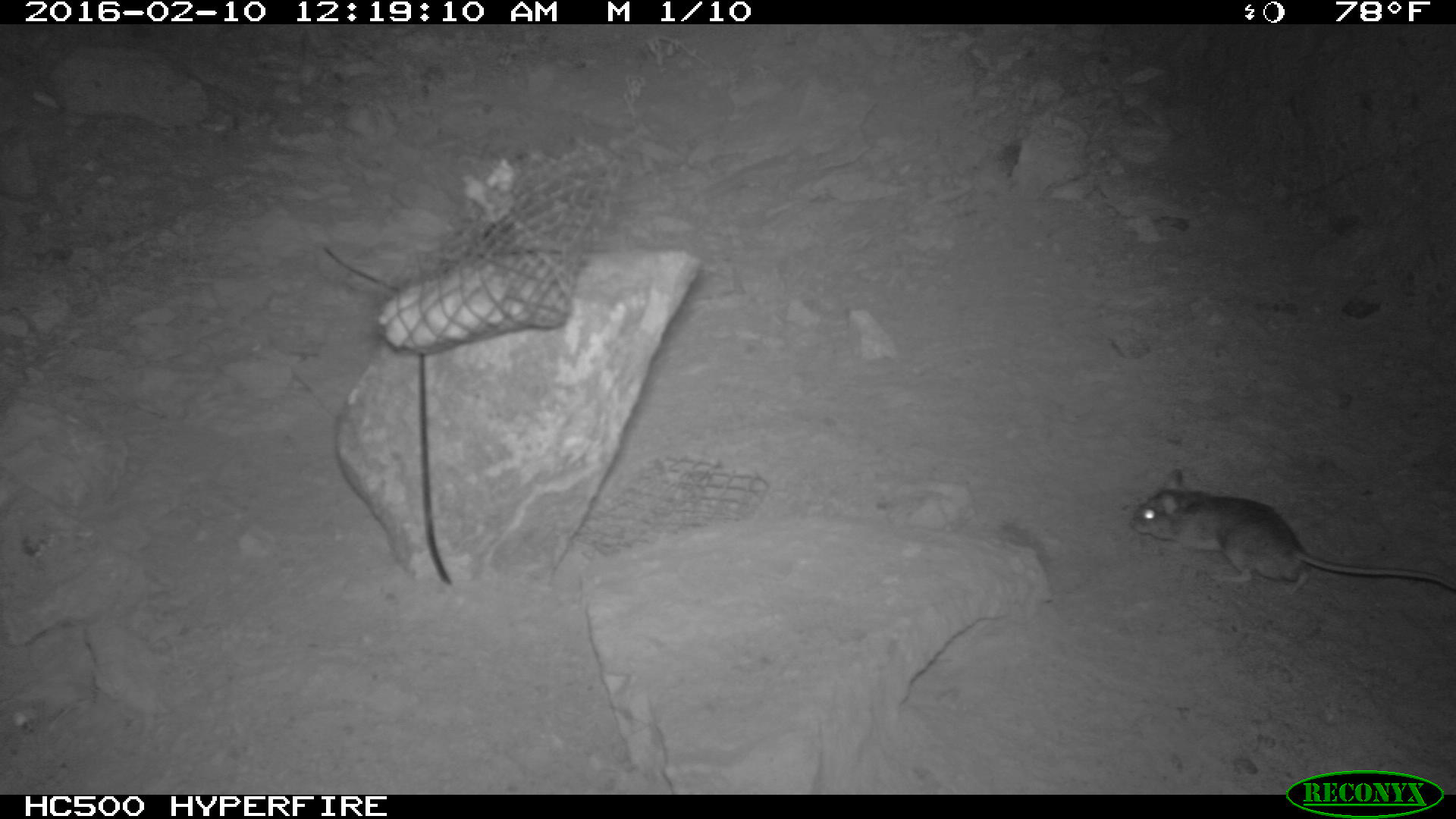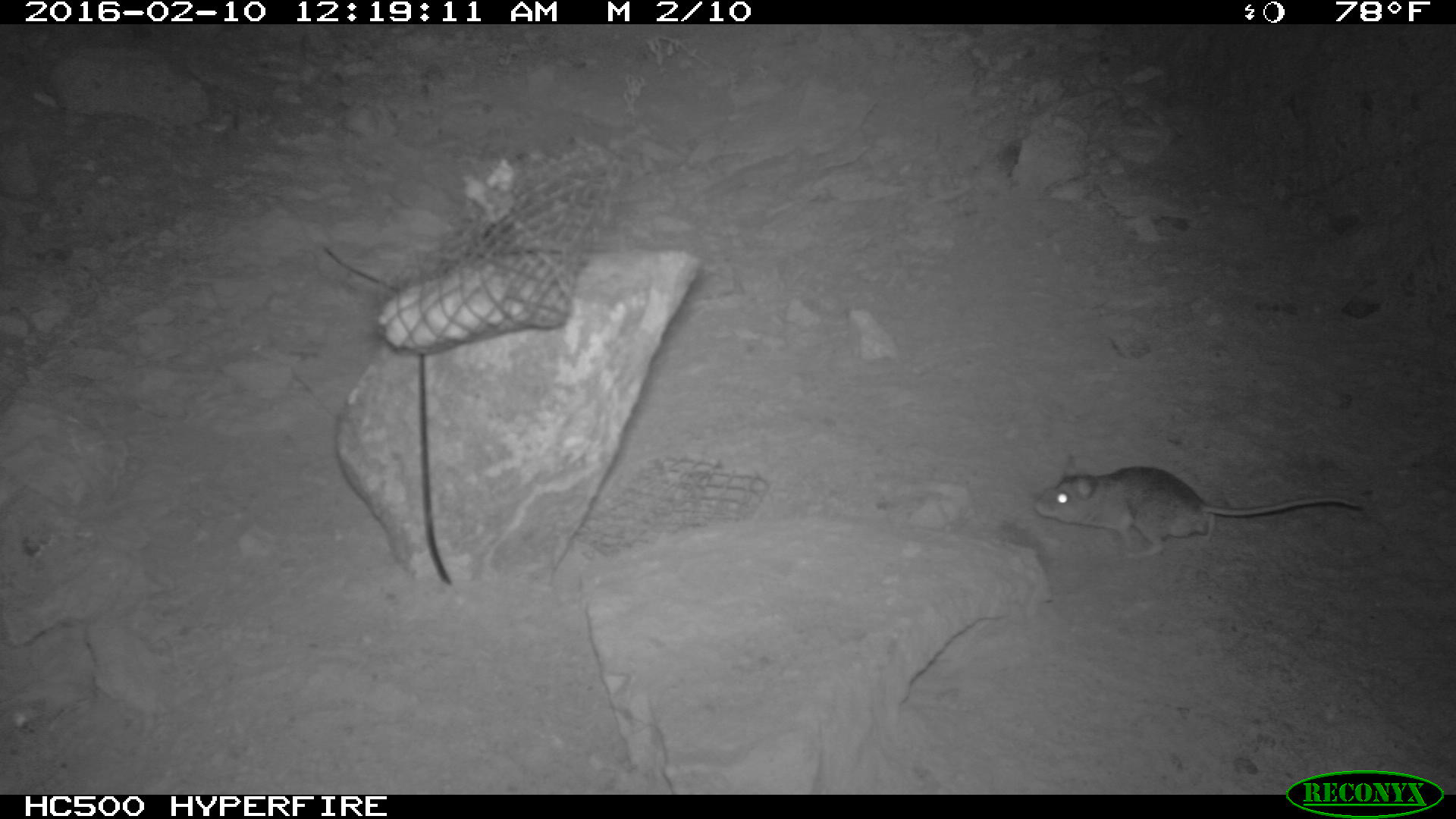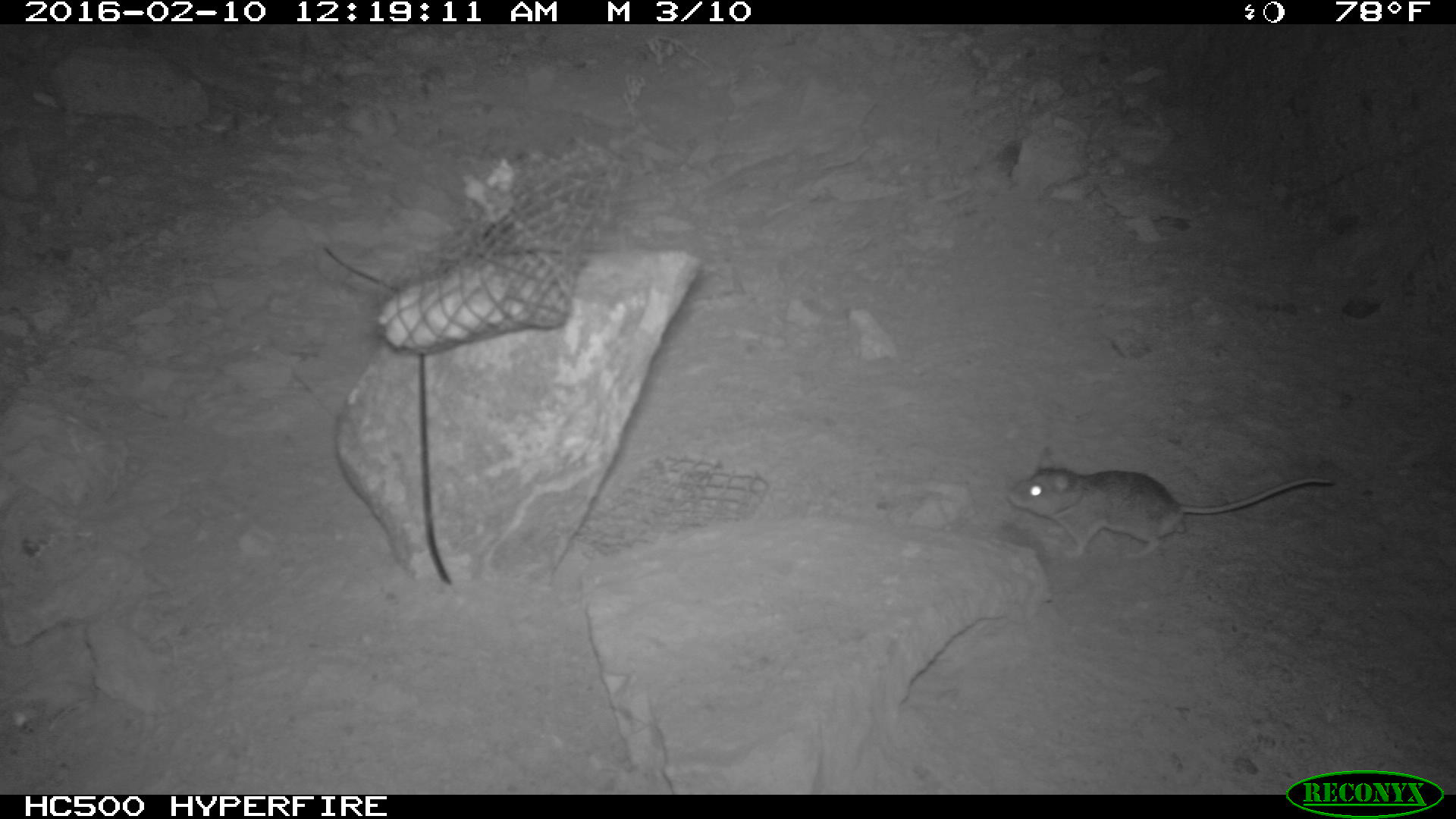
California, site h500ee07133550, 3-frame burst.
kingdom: Animalia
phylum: Chordata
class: Mammalia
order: Rodentia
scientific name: Rodentia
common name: rodent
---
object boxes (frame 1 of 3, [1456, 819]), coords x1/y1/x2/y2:
rodent: 1131/469/1455/593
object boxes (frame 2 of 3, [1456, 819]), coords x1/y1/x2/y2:
rodent: 1030/447/1366/563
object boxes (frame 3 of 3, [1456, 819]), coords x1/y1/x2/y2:
rodent: 1006/444/1331/557